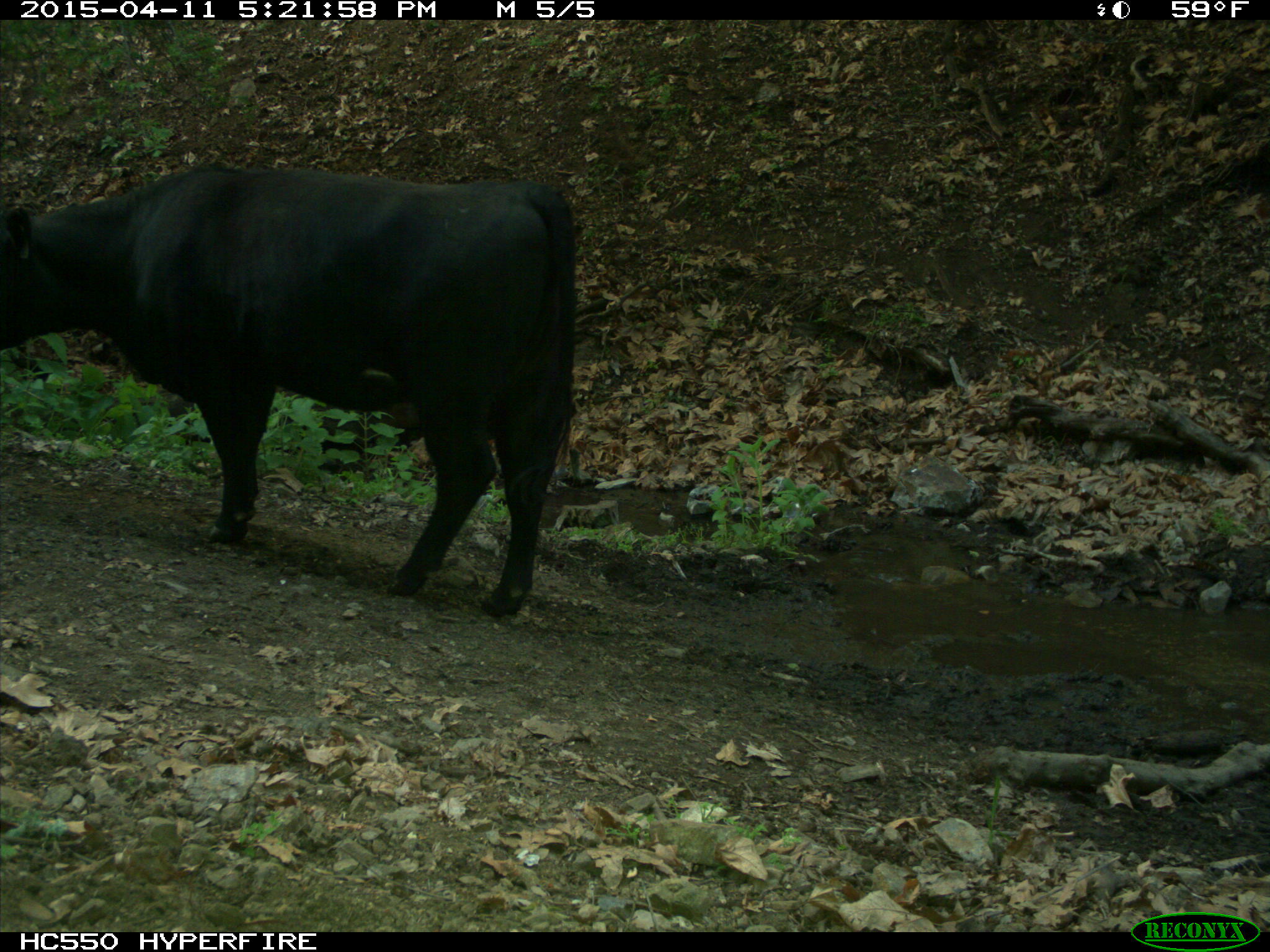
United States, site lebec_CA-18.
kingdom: Animalia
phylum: Chordata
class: Mammalia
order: Artiodactyla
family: Bovidae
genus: Bos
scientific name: Bos taurus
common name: domestic cow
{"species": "Bos taurus (domestic cow)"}